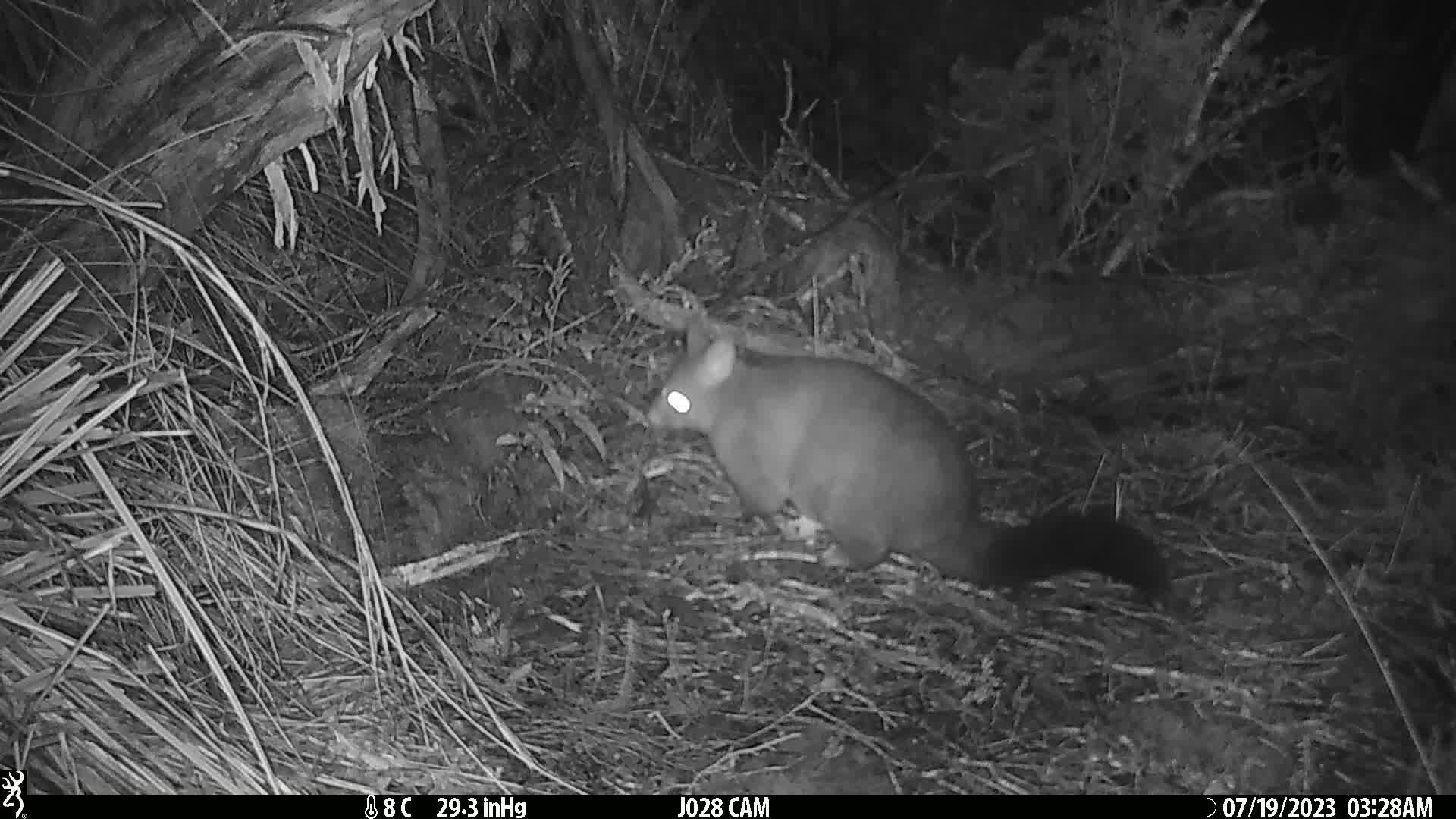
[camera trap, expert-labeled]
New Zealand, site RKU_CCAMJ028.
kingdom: Animalia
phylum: Chordata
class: Mammalia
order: Diprotodontia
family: Phalangeridae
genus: Trichosurus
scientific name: Trichosurus vulpecula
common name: common brushtail possum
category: possum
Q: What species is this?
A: Possum (common brushtail possum) (Trichosurus vulpecula).